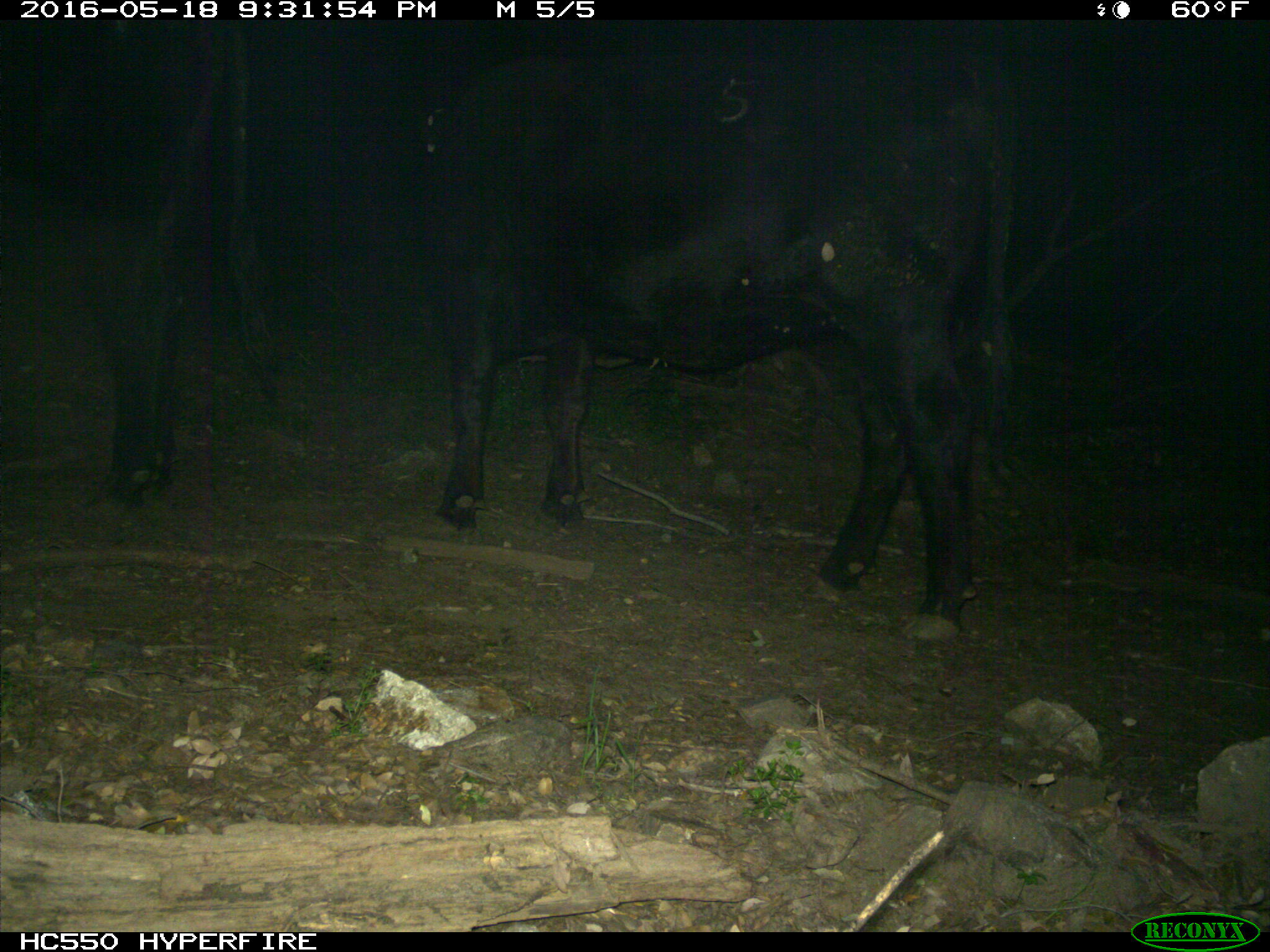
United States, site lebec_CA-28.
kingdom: Animalia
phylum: Chordata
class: Mammalia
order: Artiodactyla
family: Bovidae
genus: Bos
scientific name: Bos taurus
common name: domestic cow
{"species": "Bos taurus (domestic cow)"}